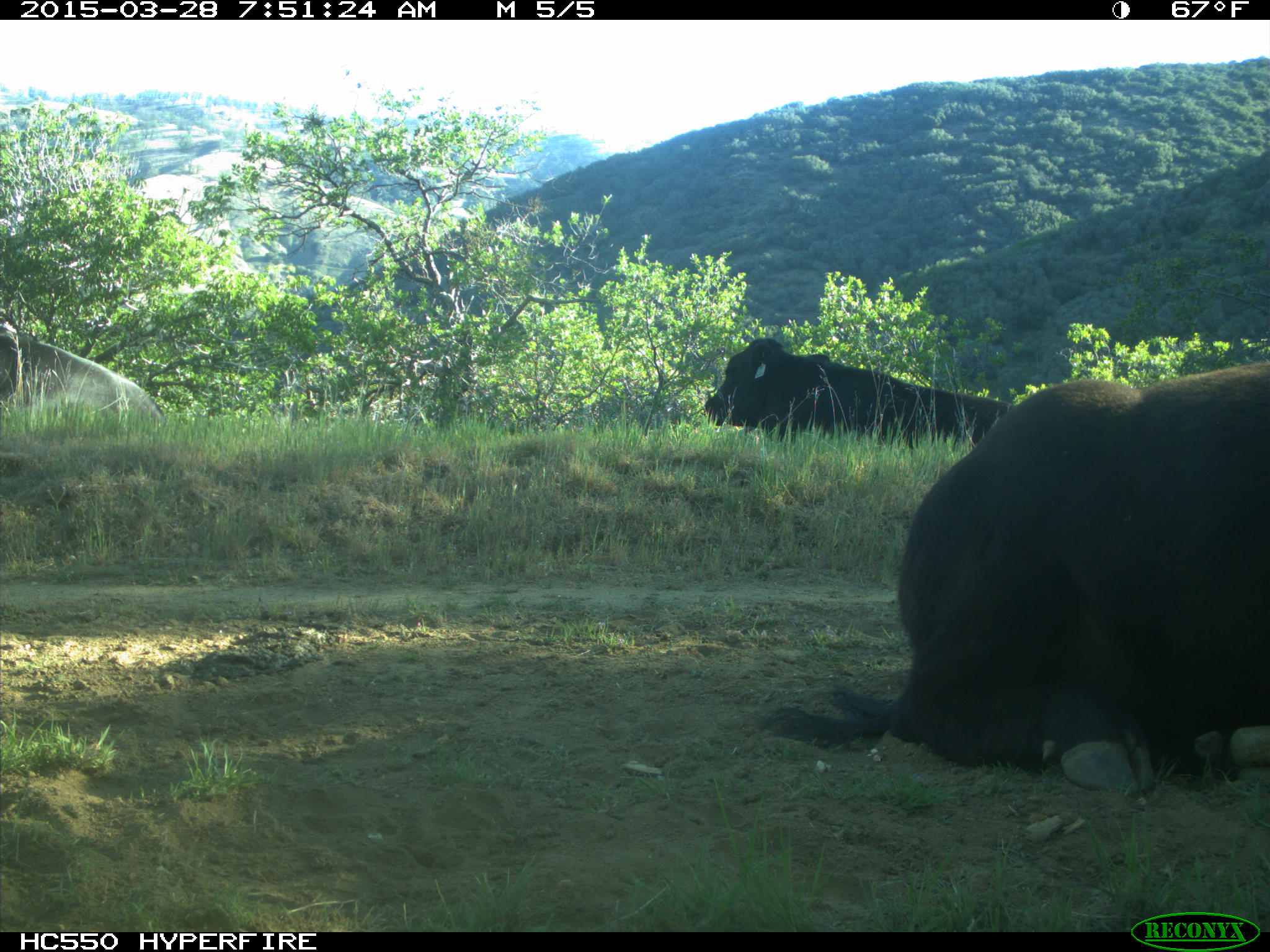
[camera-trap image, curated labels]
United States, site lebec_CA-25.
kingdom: Animalia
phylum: Chordata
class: Mammalia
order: Artiodactyla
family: Bovidae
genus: Bos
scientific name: Bos taurus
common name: domestic cow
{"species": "Bos taurus (domestic cow)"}